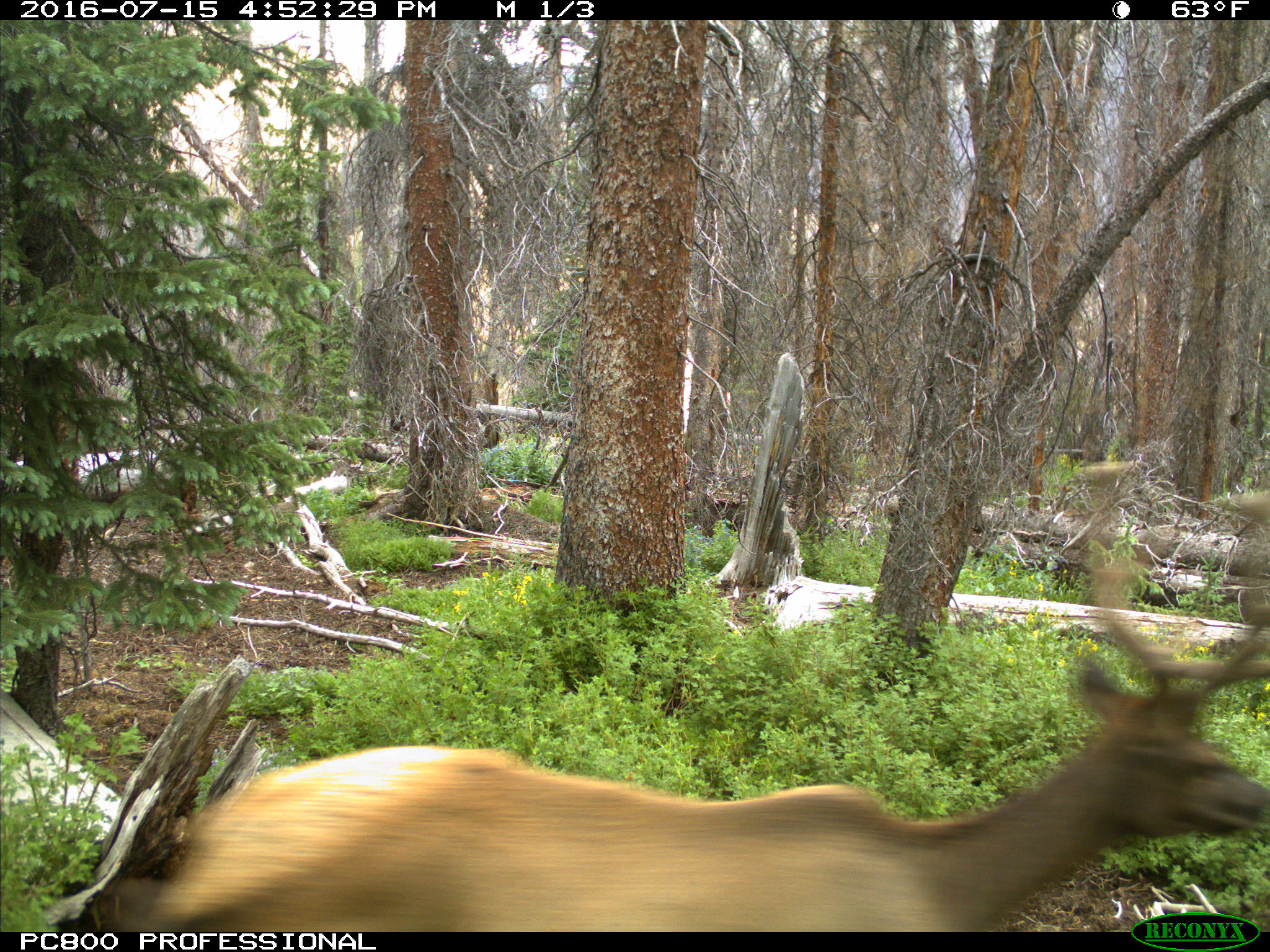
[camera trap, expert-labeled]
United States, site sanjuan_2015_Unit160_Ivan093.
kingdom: Animalia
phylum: Chordata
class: Mammalia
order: Artiodactyla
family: Cervidae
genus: Cervus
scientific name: Cervus elaphus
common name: red deer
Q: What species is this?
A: Cervus elaphus (red deer).